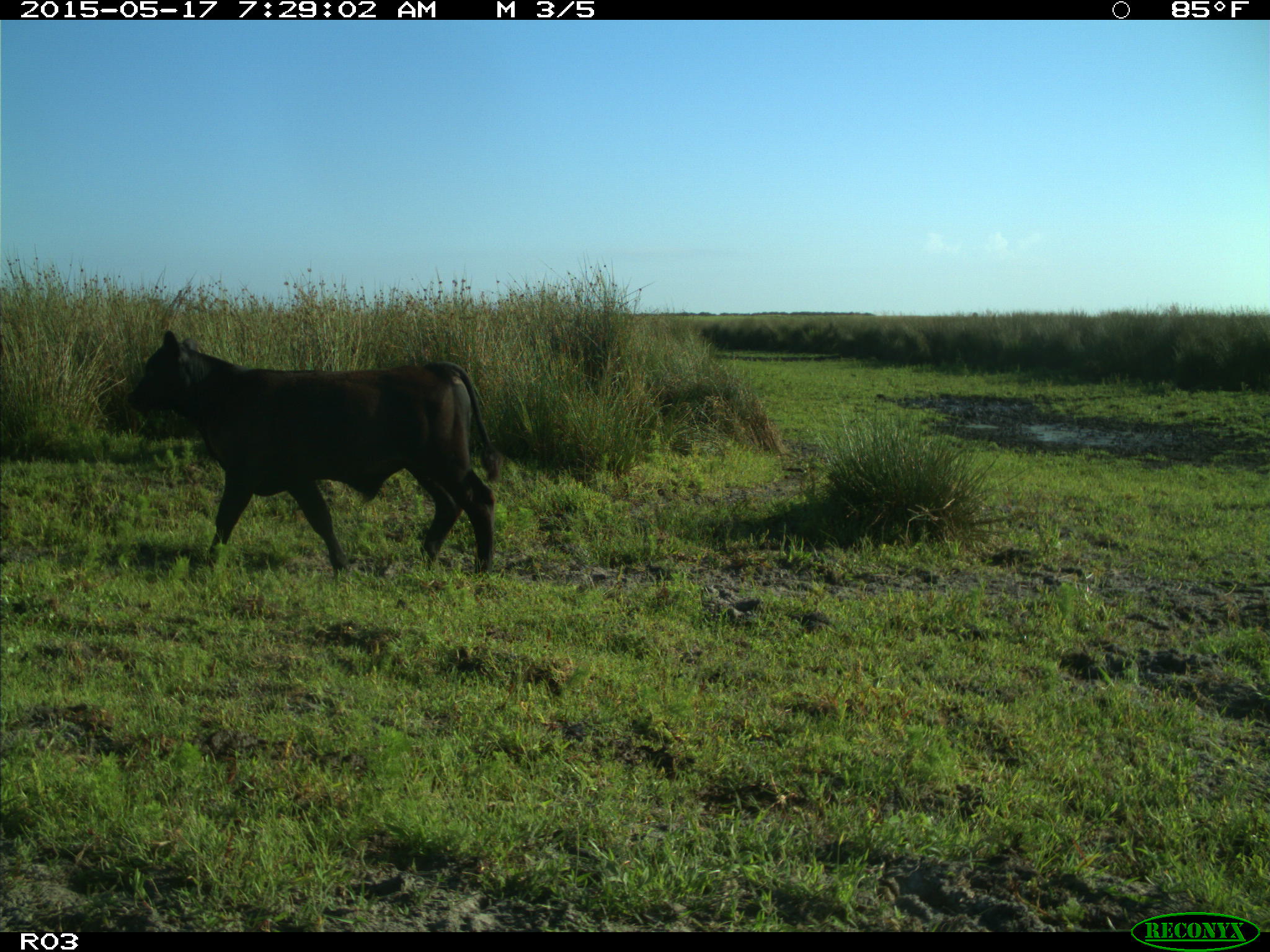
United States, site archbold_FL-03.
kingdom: Animalia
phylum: Chordata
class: Mammalia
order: Artiodactyla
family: Bovidae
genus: Bos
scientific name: Bos taurus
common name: domestic cow